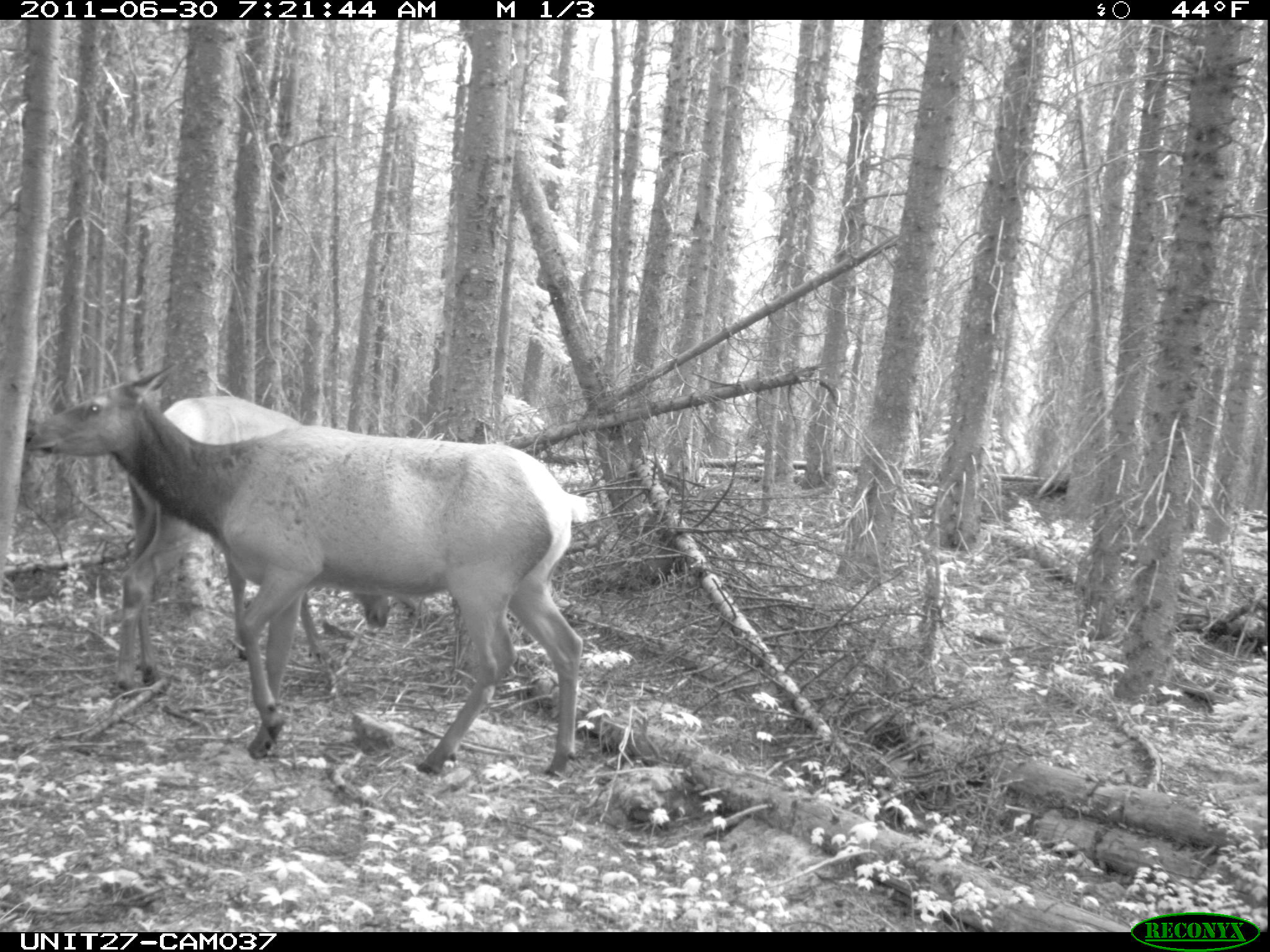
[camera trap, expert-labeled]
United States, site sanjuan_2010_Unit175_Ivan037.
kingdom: Animalia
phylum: Chordata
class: Mammalia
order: Artiodactyla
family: Cervidae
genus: Cervus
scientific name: Cervus elaphus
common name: red deer